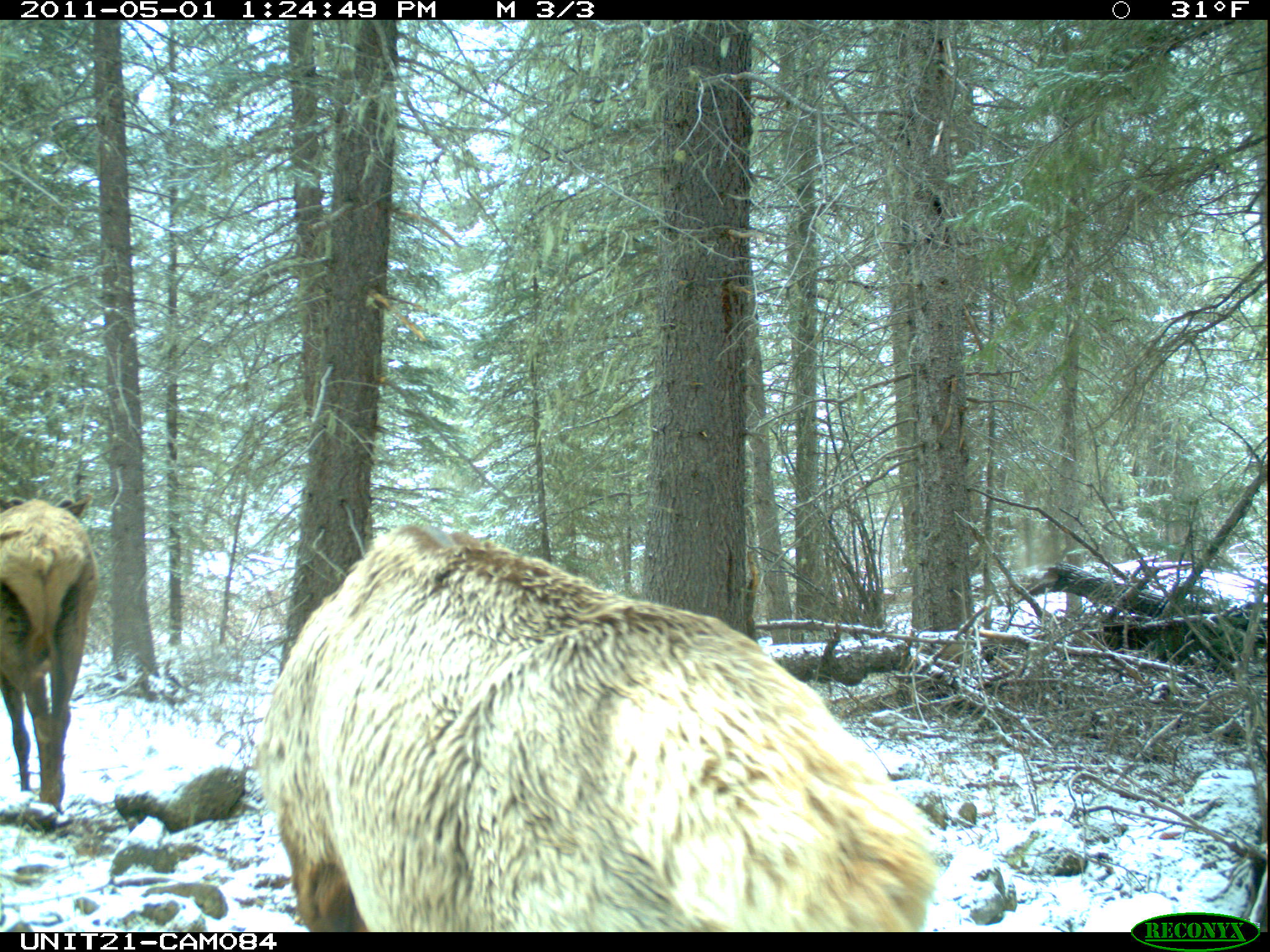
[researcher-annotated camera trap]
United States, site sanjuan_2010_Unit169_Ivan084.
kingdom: Animalia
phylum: Chordata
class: Mammalia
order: Artiodactyla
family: Cervidae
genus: Cervus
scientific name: Cervus elaphus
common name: red deer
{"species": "Cervus elaphus (red deer)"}